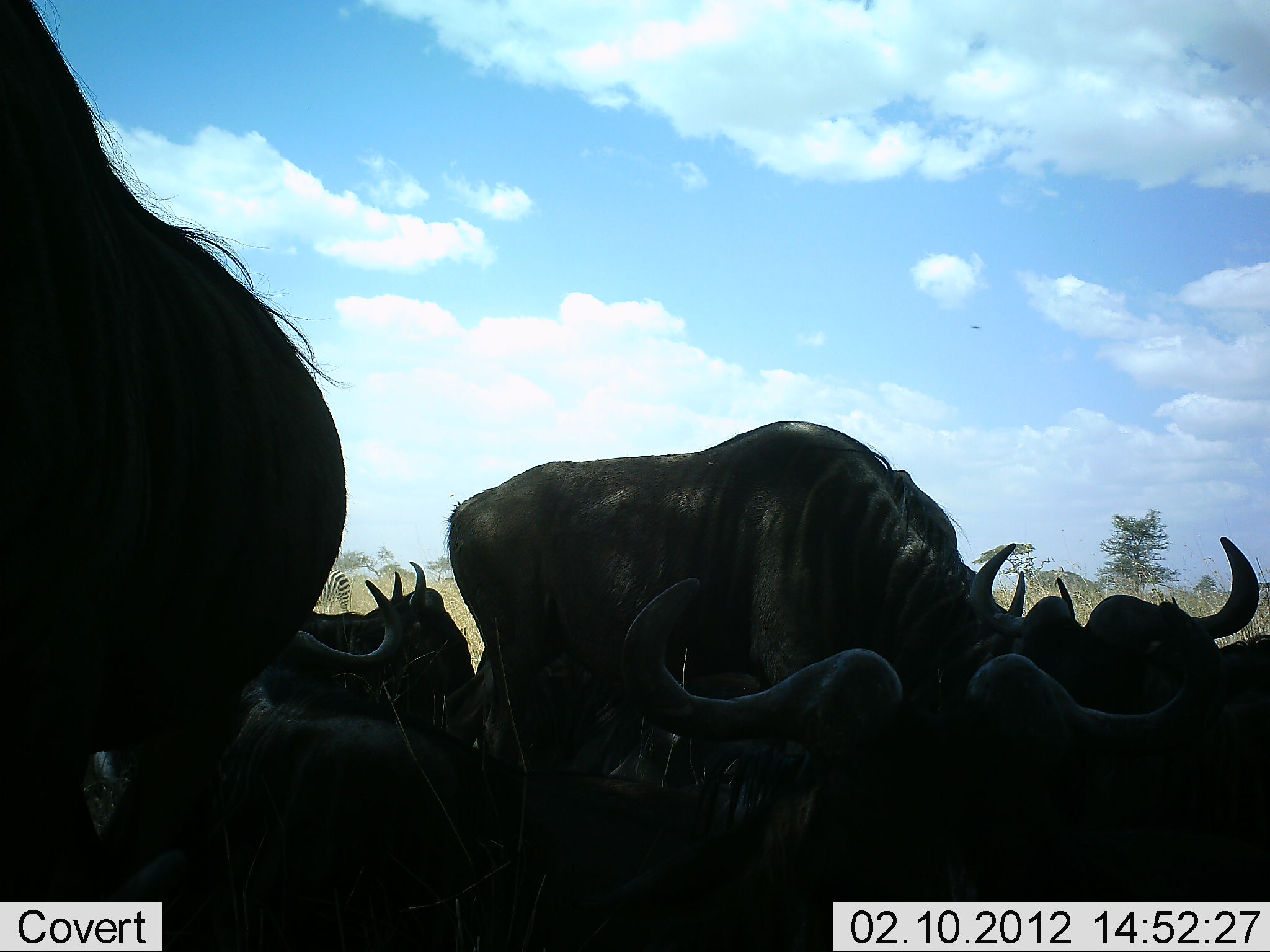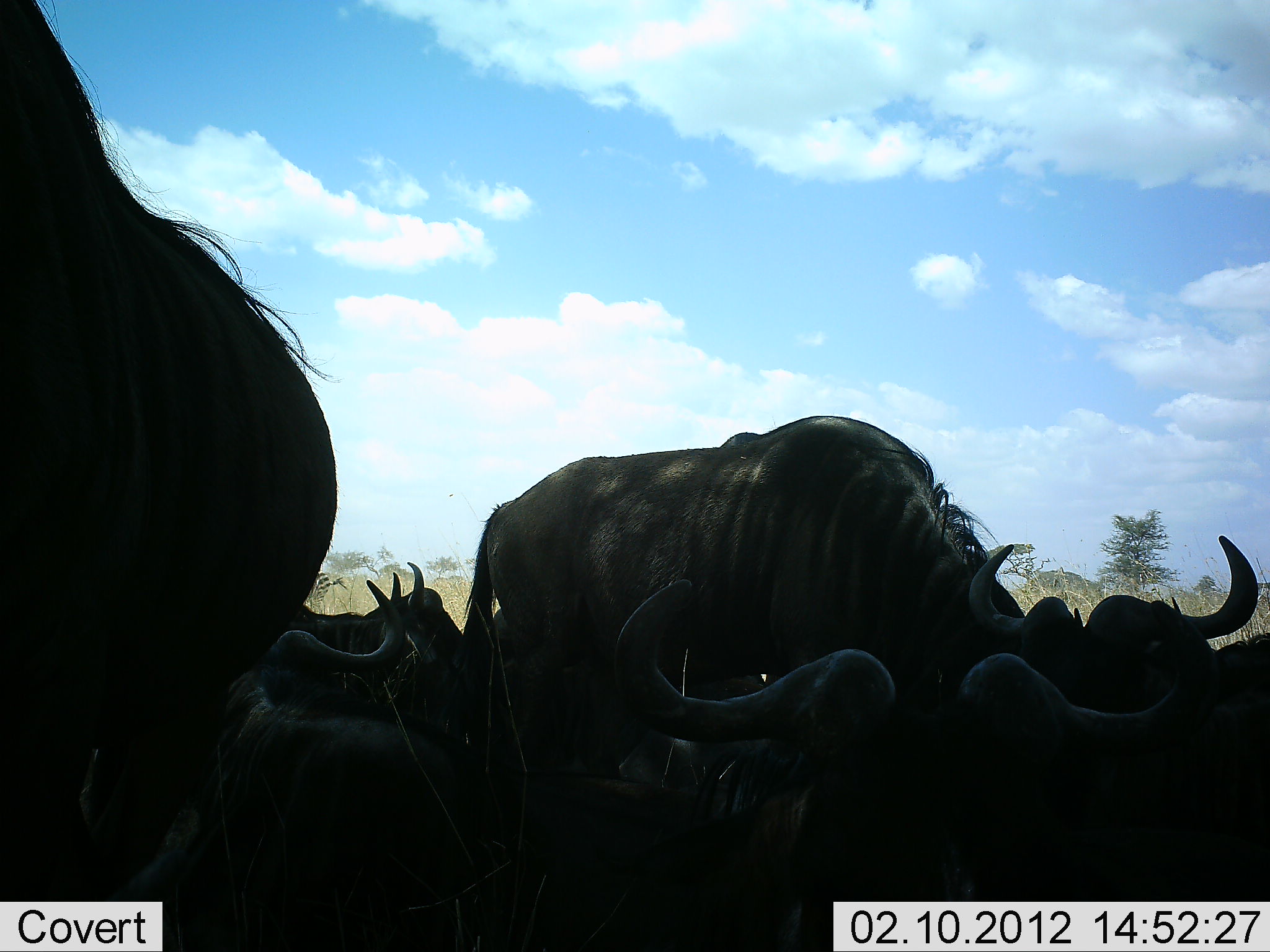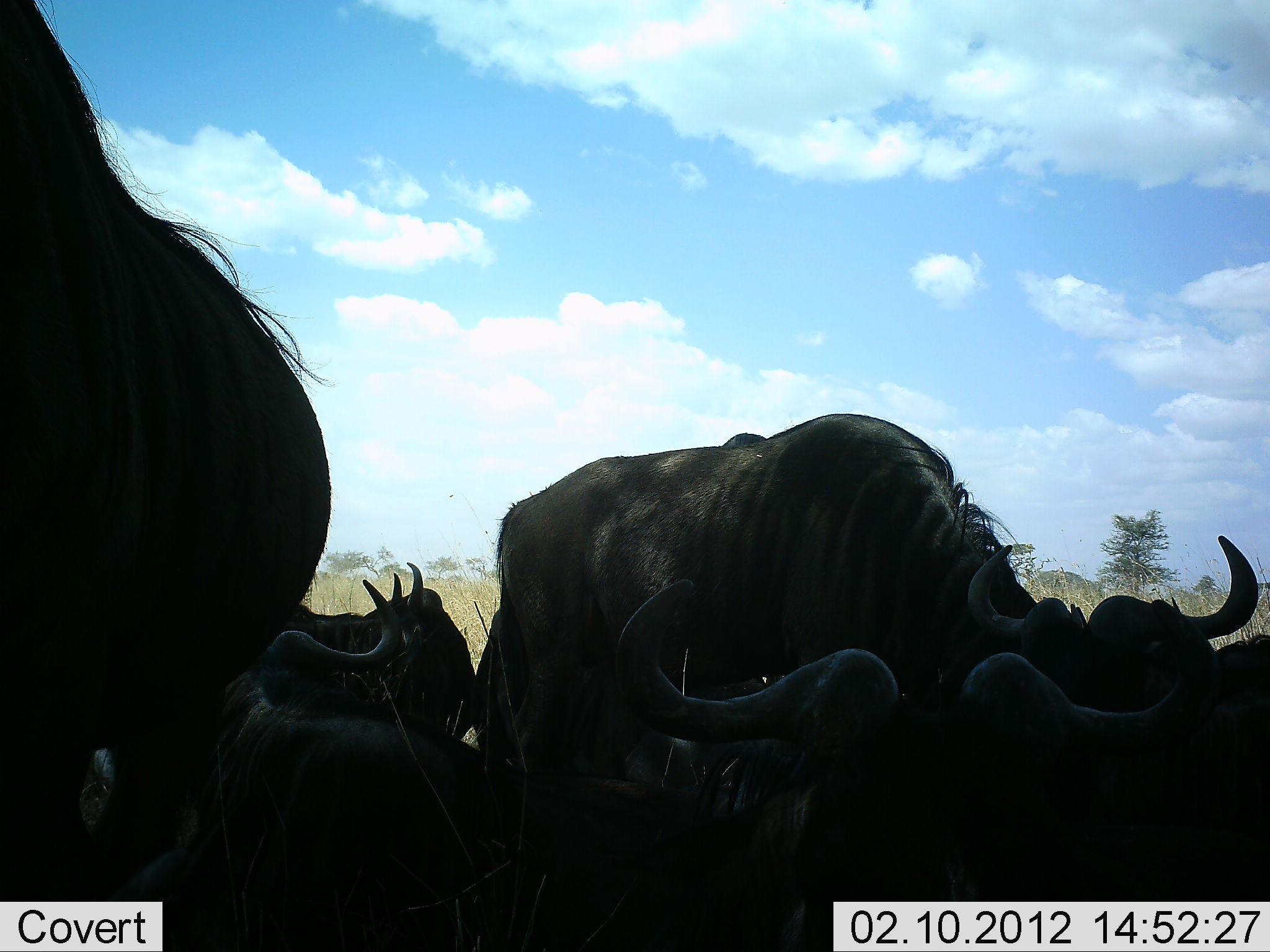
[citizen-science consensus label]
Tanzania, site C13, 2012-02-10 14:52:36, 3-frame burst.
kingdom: Animalia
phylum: Chordata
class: Mammalia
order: Artiodactyla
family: Bovidae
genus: Connochaetes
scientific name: Connochaetes taurinus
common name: blue wildebeest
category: wildebeest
Wildebeest (blue wildebeest) (Connochaetes taurinus), count 7. Behavior (volunteer vote fractions): standing 72%, resting 100%, moving 6%, interacting 0%. Young present (vote fraction): 0%. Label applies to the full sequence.